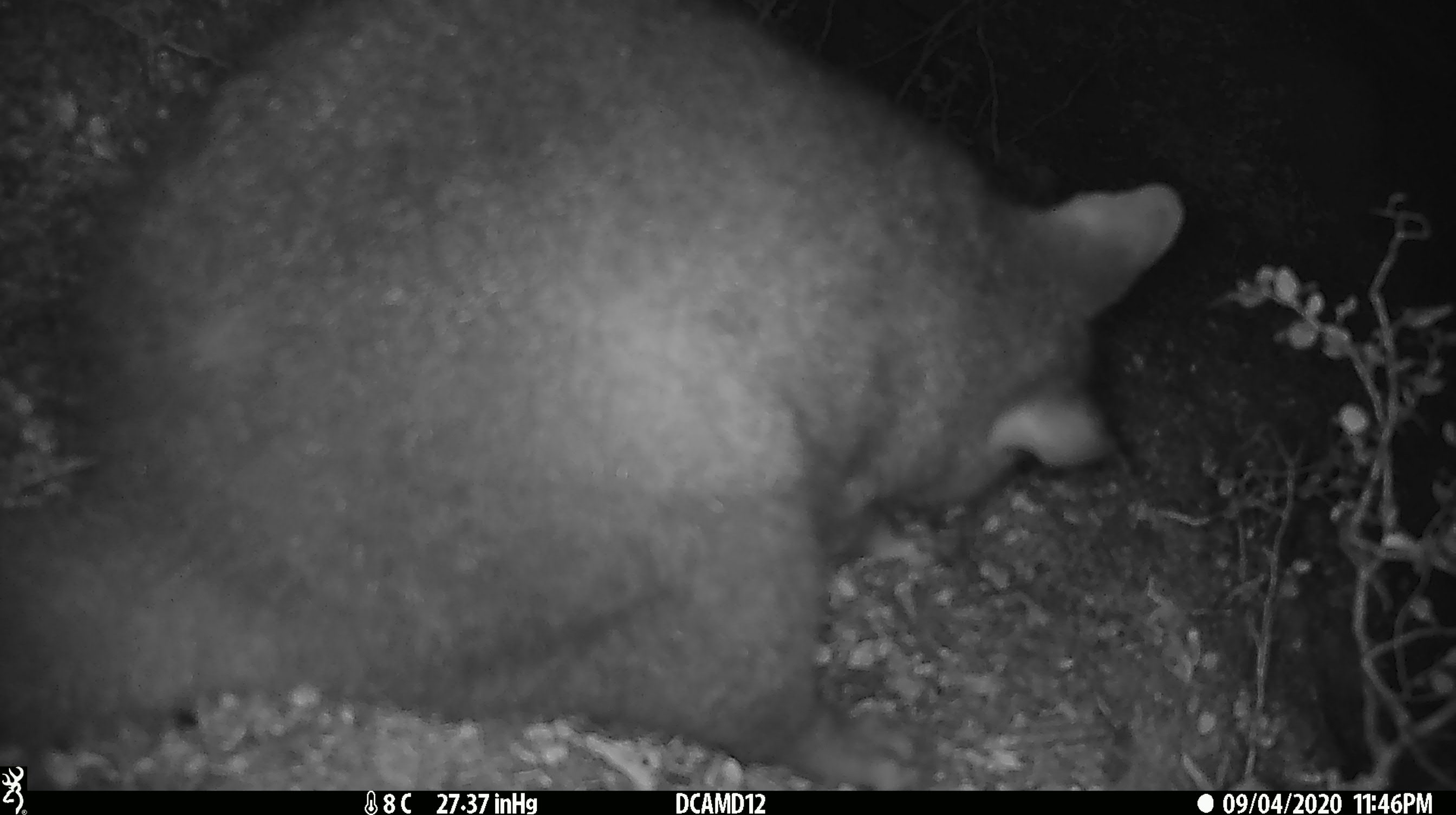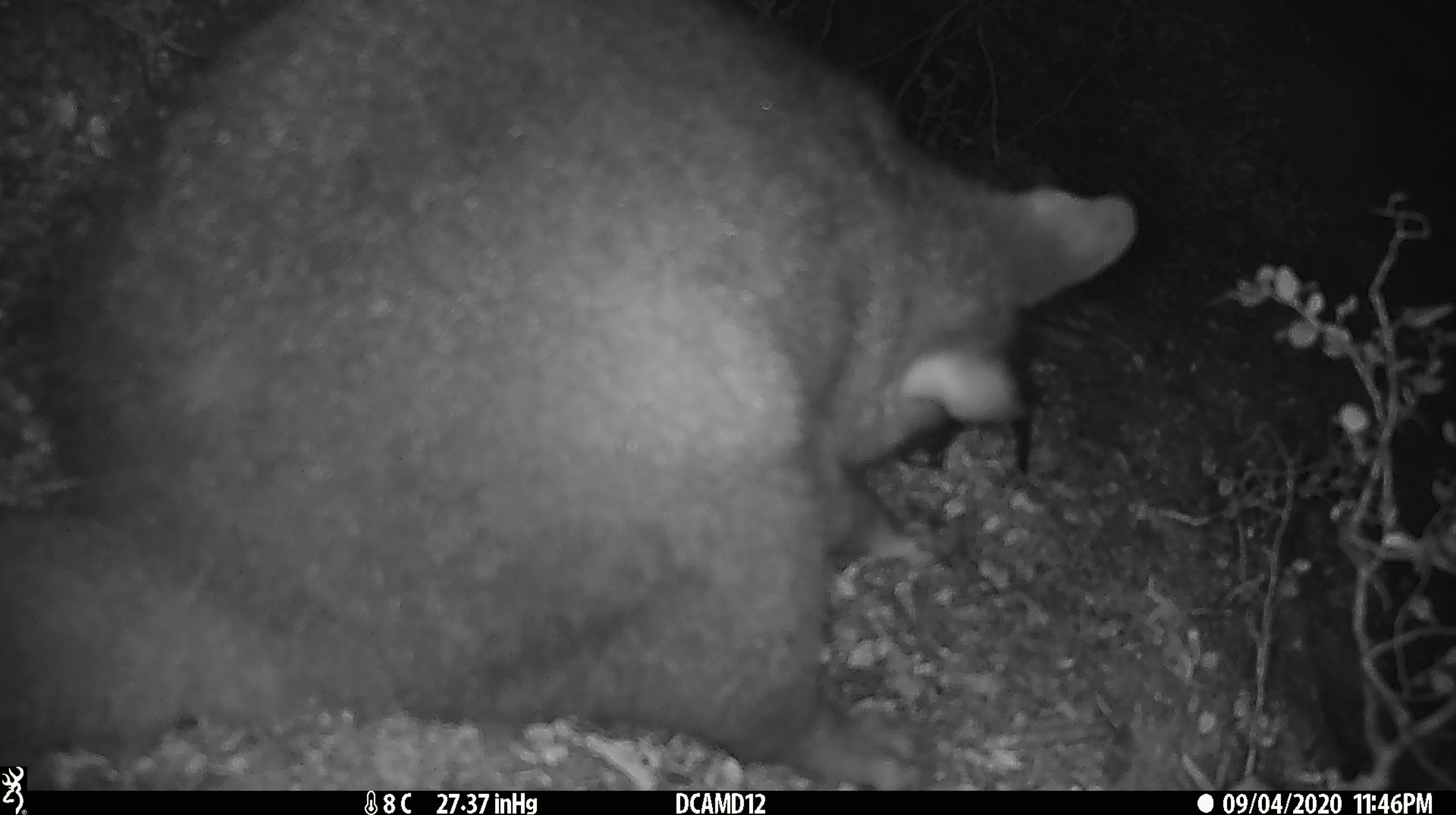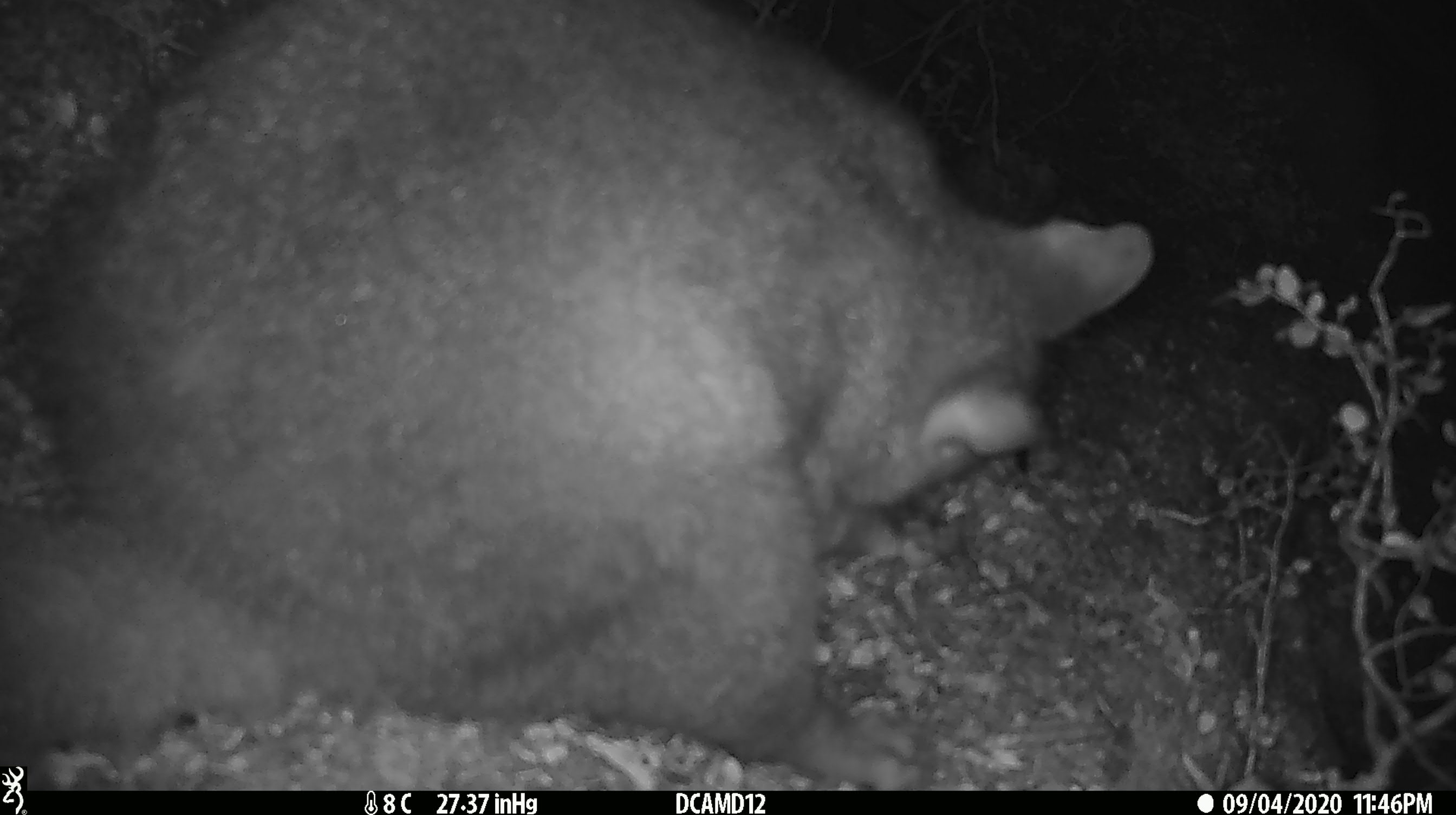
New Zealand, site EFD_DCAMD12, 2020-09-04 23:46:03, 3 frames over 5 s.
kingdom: Animalia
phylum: Chordata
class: Mammalia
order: Diprotodontia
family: Phalangeridae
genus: Trichosurus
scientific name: Trichosurus vulpecula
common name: common brushtail possum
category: possum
Possum (common brushtail possum) (Trichosurus vulpecula).